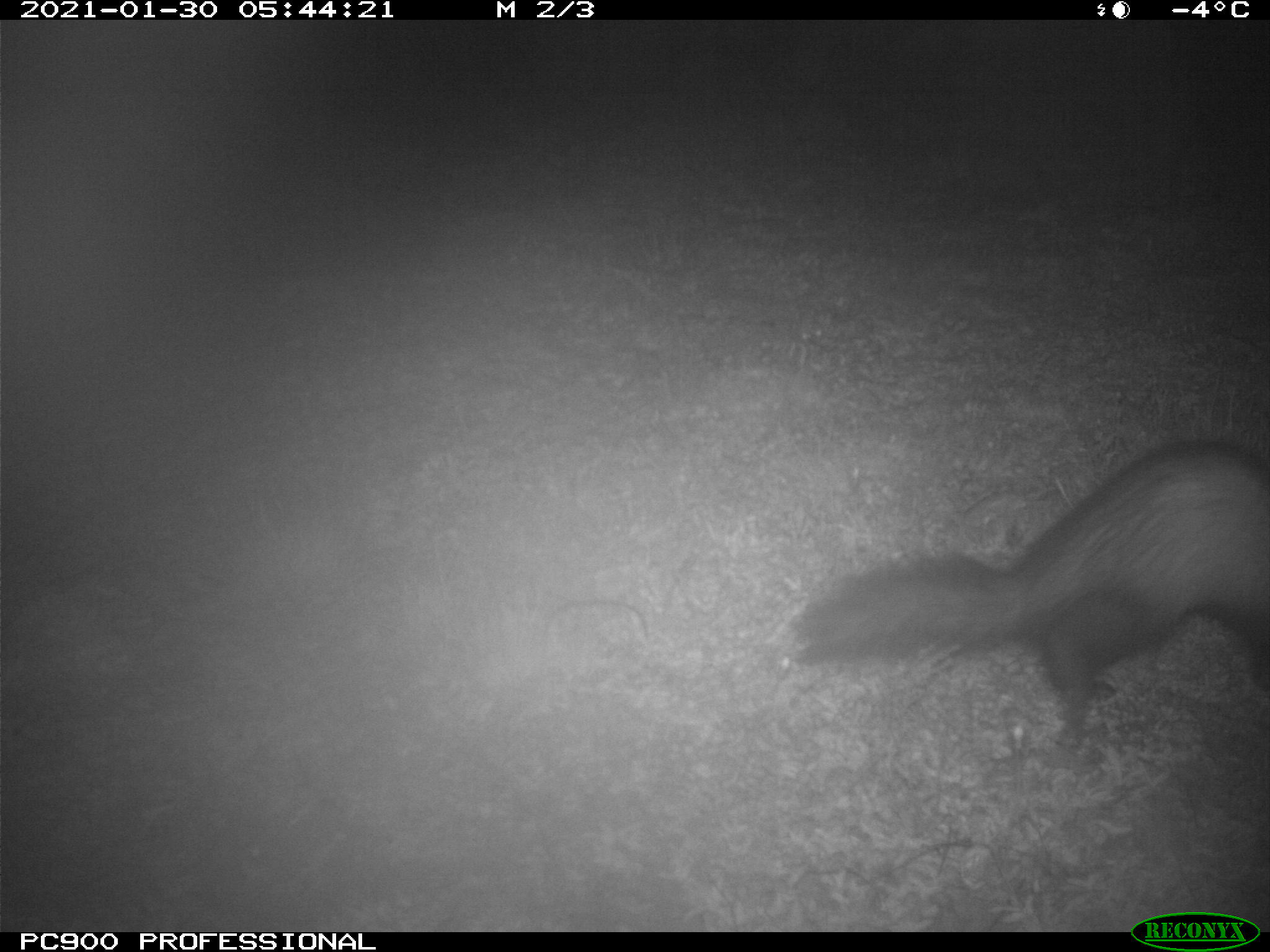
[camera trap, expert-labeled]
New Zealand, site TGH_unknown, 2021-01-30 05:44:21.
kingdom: Animalia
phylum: Chordata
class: Mammalia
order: Carnivora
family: Mustelidae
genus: Mustela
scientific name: Mustela furo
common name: ferret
Ferret (Mustela furo).